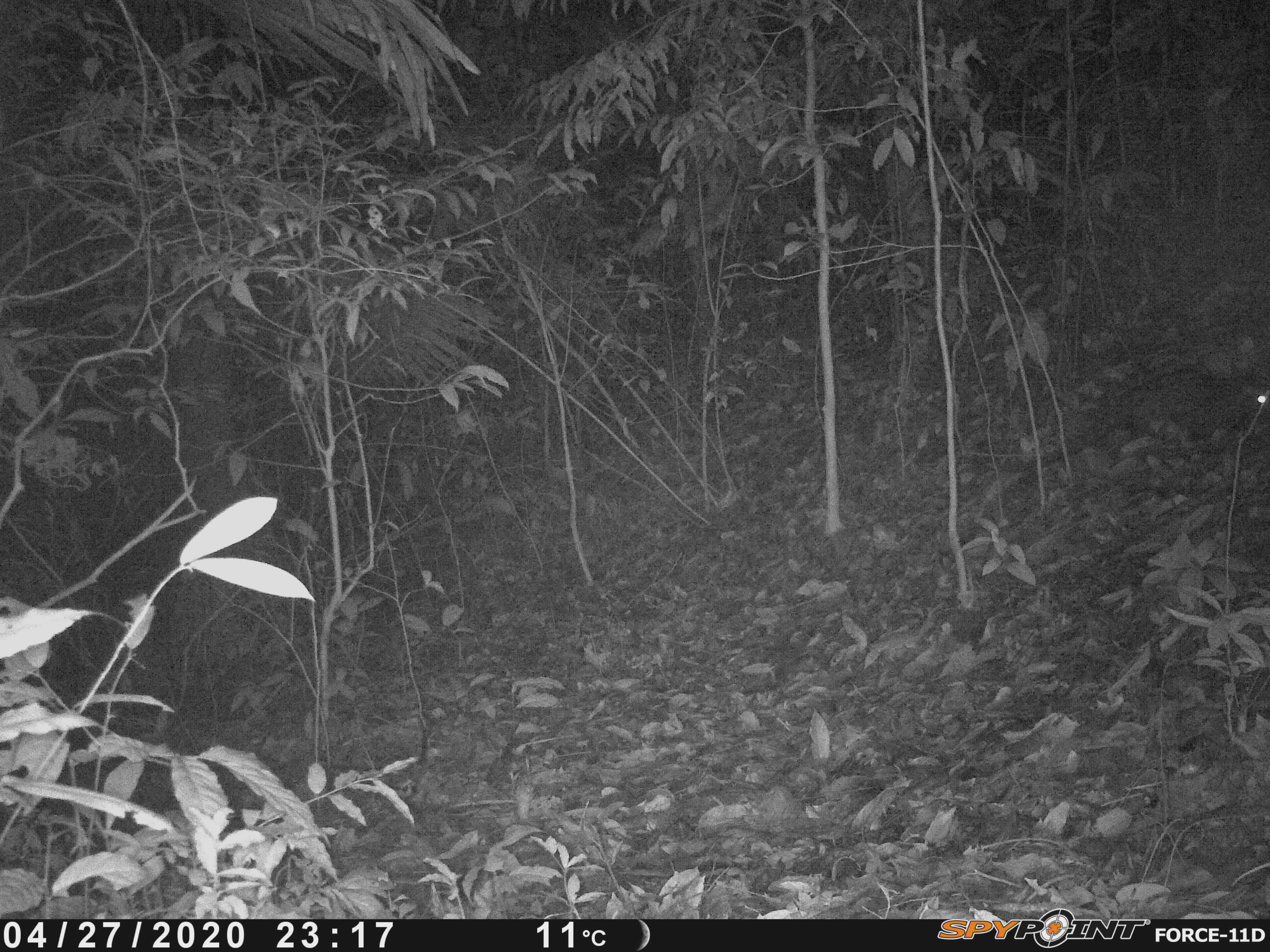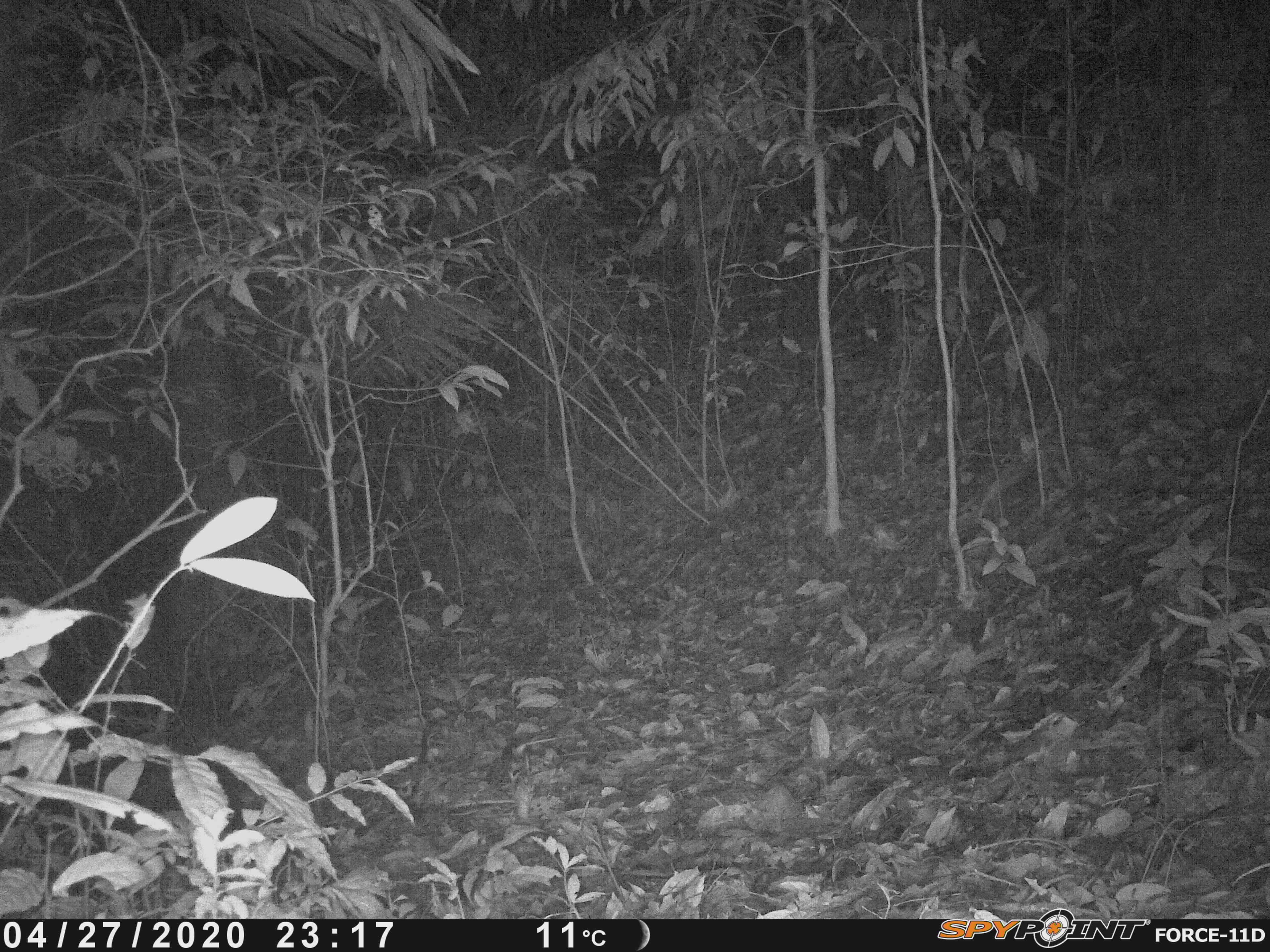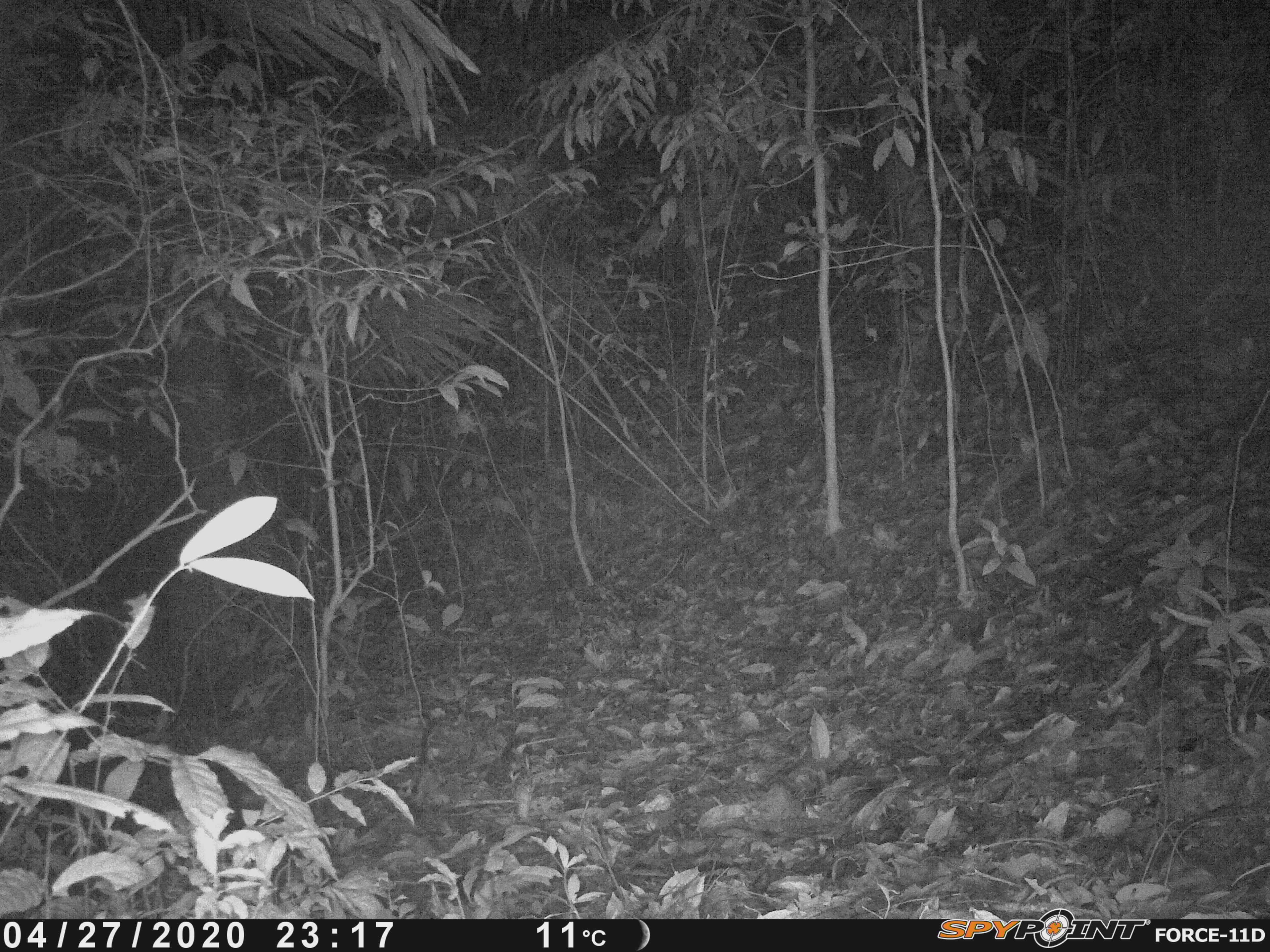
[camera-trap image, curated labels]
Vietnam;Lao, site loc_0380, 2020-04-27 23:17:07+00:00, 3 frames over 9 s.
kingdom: Animalia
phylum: Chordata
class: Mammalia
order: Carnivora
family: Viverridae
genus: Paradoxurus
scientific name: Paradoxurus hermaphroditus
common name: common palm civet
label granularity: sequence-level